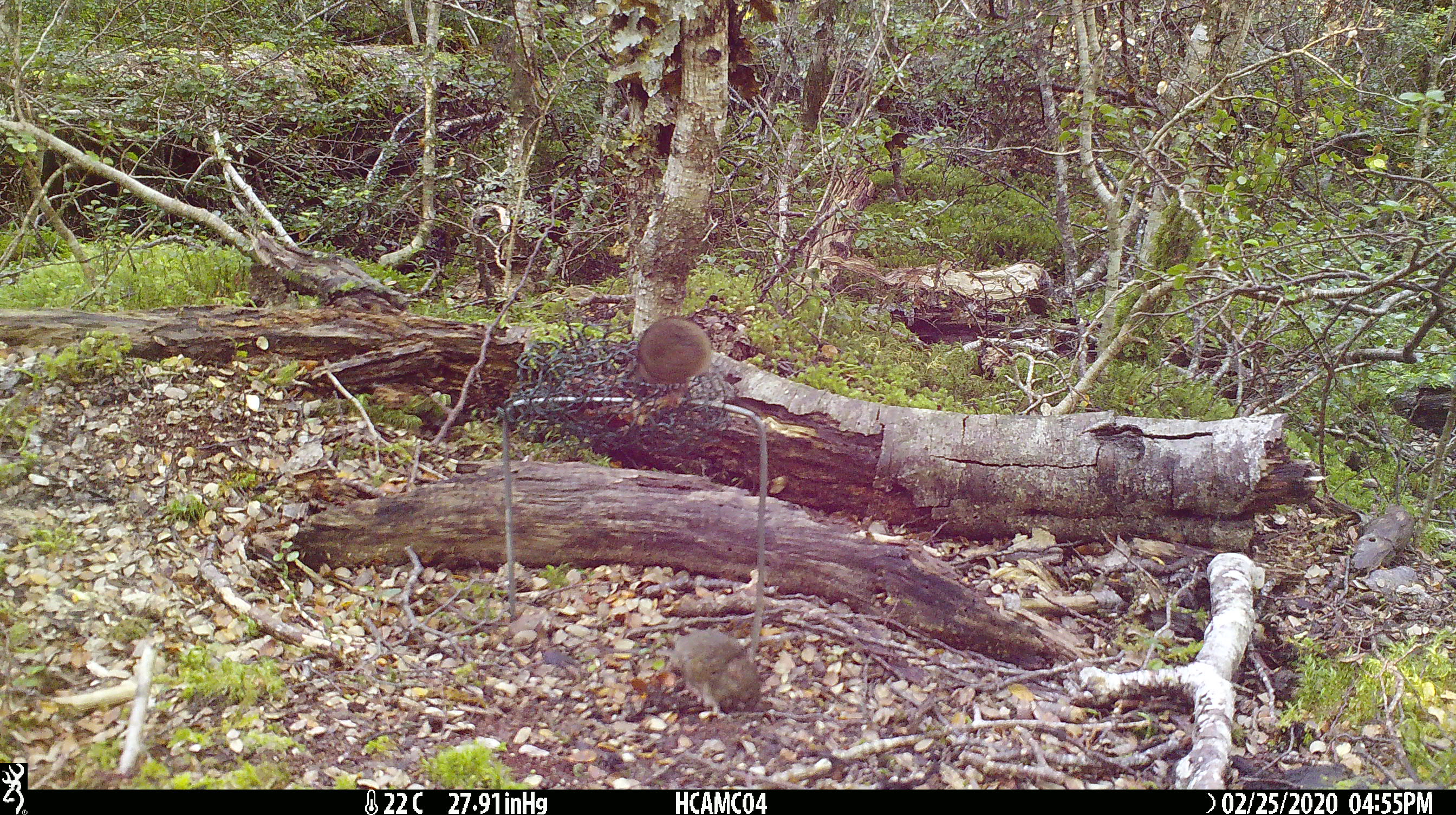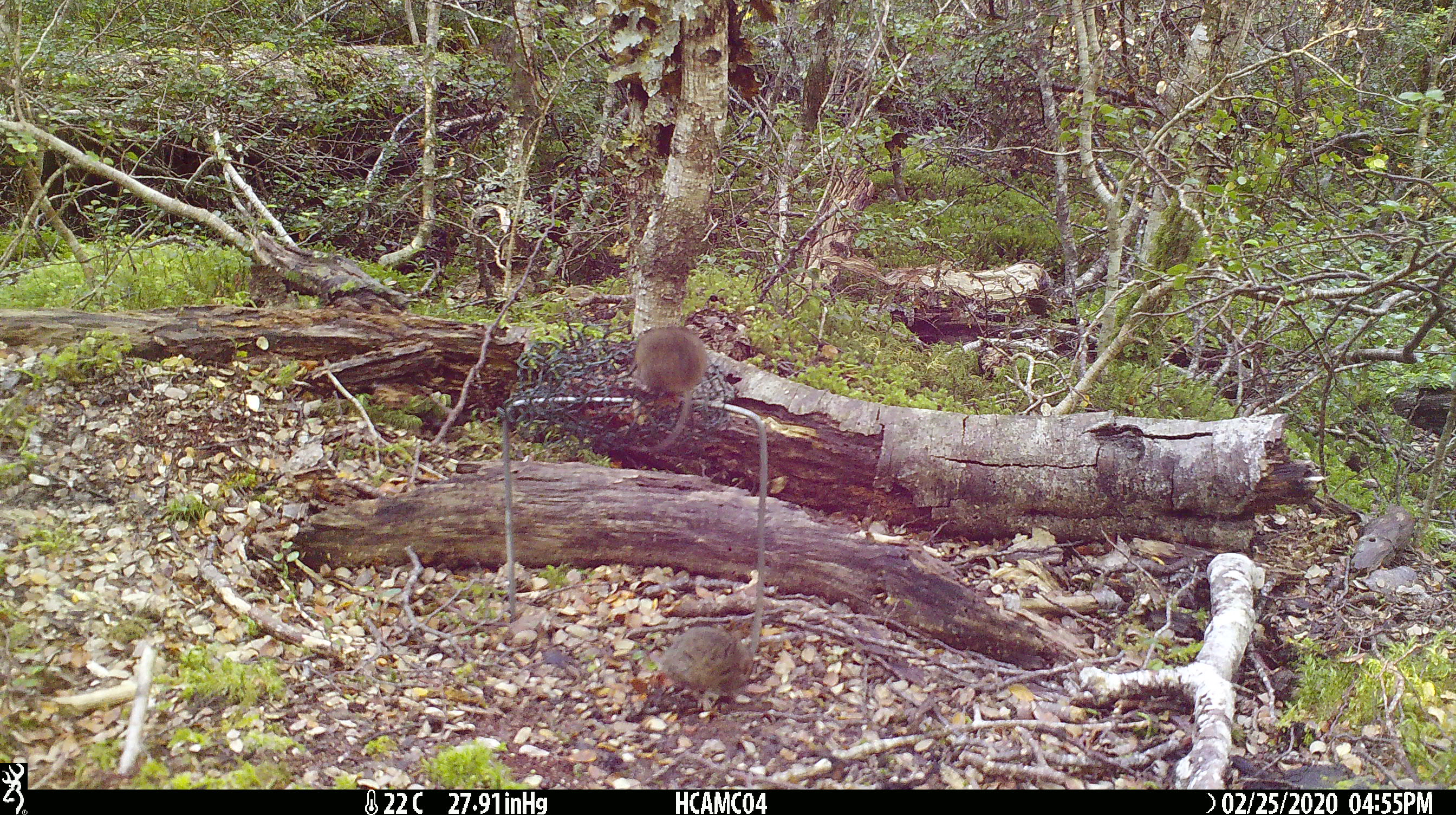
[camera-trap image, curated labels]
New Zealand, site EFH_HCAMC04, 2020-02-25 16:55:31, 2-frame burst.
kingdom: Animalia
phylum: Chordata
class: Mammalia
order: Rodentia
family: Muridae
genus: Mus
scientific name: Mus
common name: mouse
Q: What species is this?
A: Mouse (Mus).